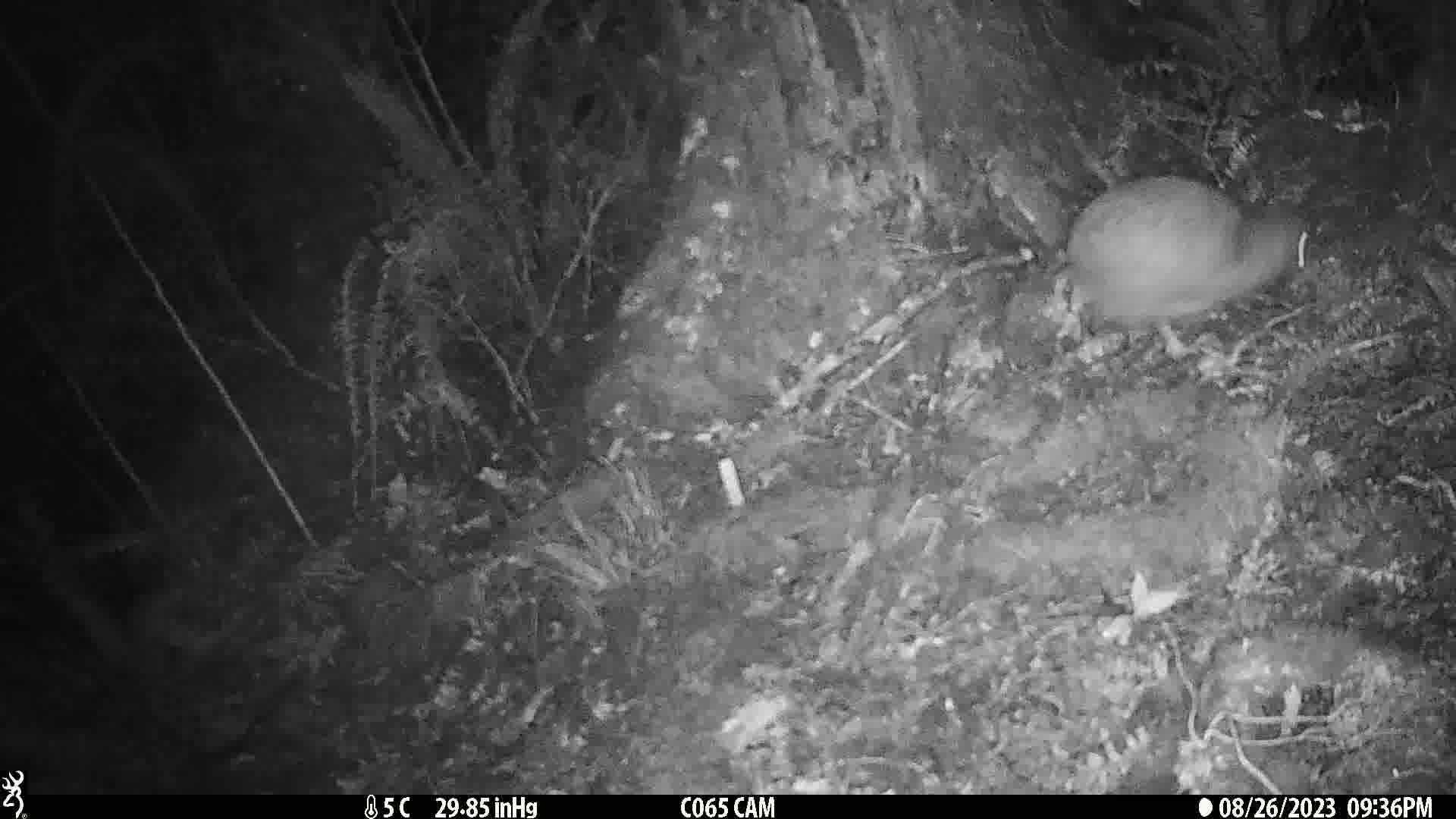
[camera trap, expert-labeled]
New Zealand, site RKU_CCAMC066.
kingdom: Animalia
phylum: Chordata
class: Aves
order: Apterygiformes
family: Apterygidae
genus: Apteryx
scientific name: Apteryx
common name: kiwi